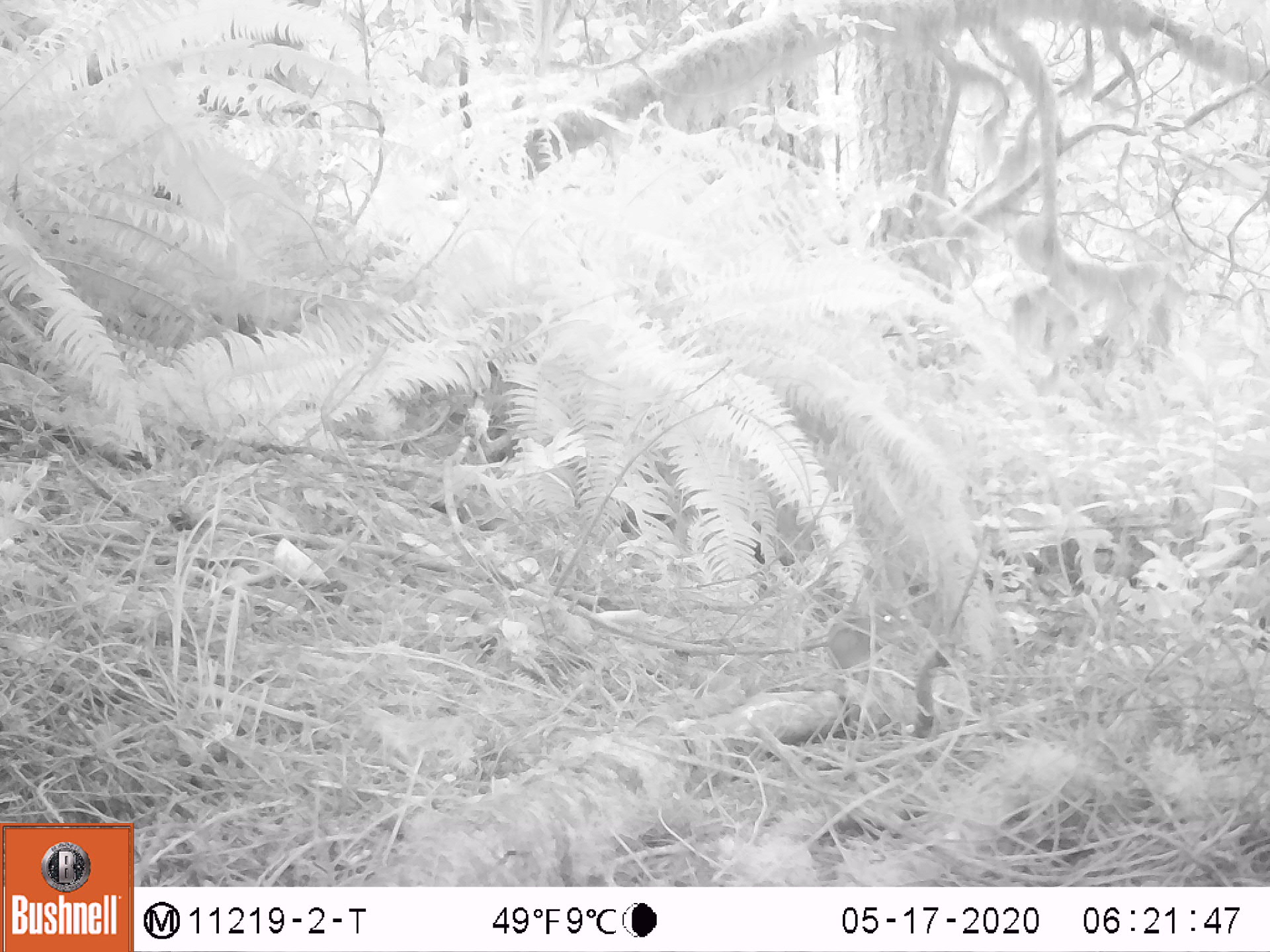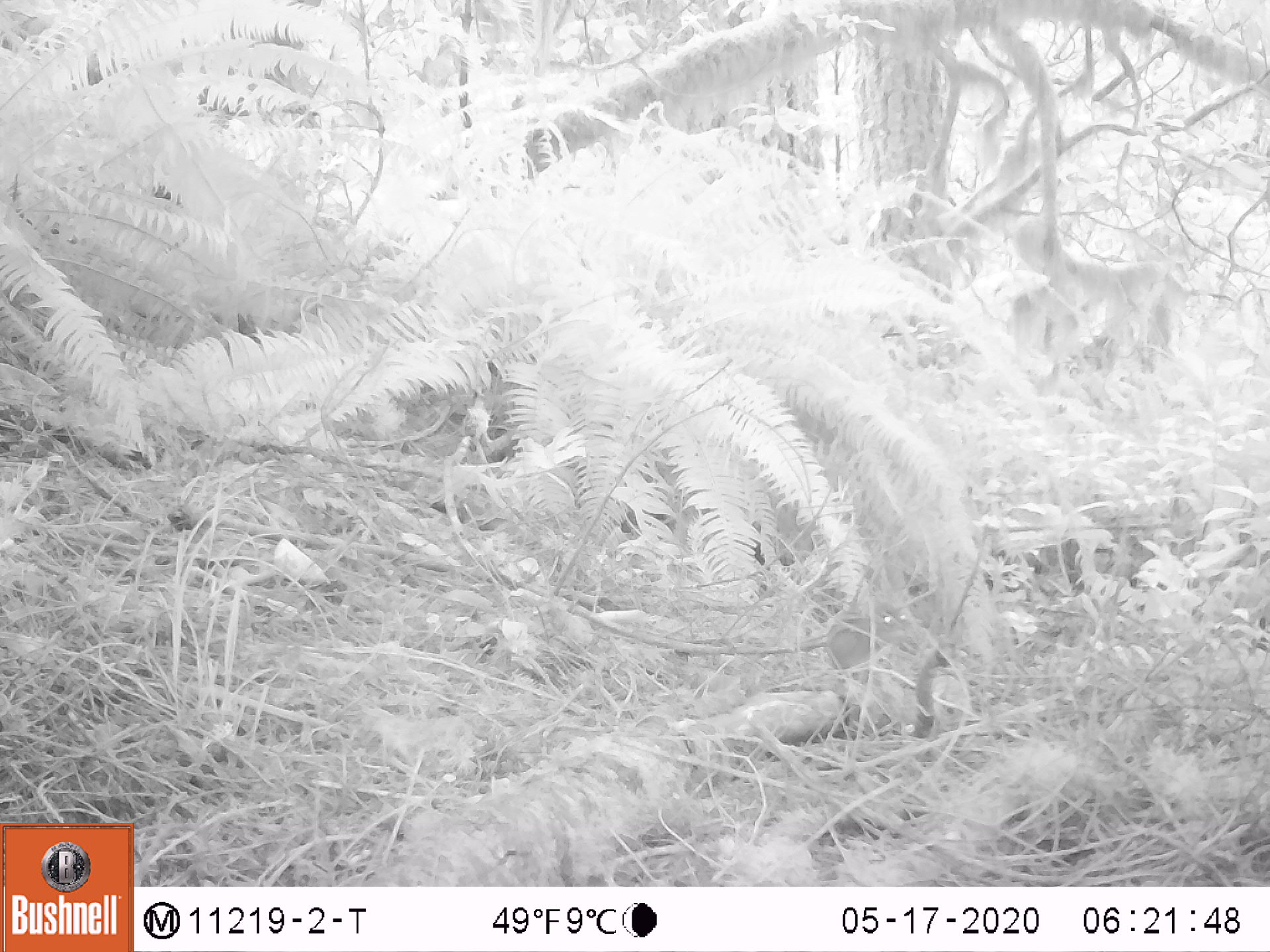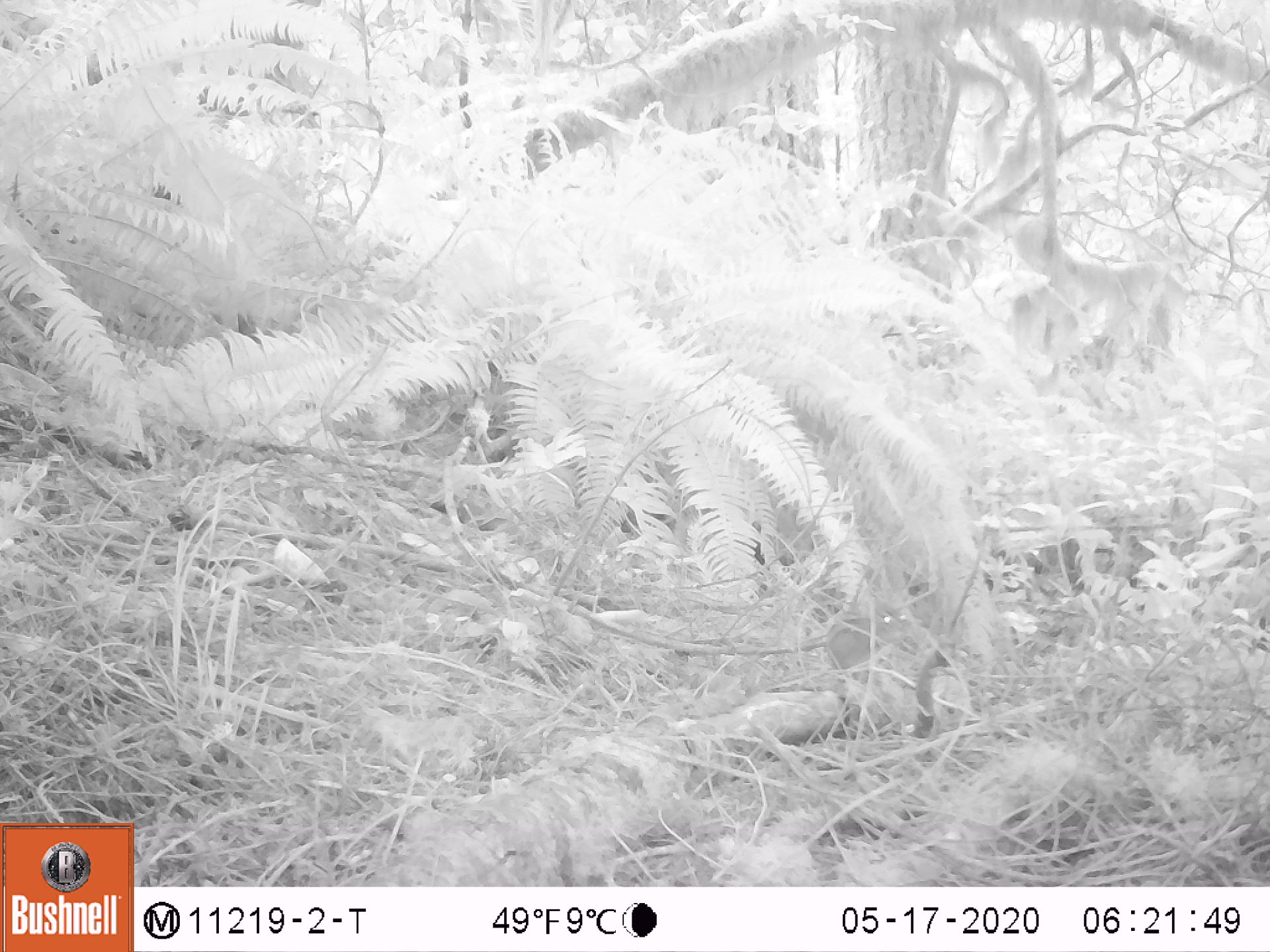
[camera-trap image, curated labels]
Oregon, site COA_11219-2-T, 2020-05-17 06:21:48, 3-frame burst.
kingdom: Animalia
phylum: Chordata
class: Mammalia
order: Rodentia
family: Sciuridae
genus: Neotamias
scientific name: Neotamias townsendii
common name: townsend's chipmunk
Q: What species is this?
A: Townsend's chipmunk (Neotamias townsendii).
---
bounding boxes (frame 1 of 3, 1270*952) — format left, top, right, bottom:
townsend's chipmunk: 819, 599, 912, 680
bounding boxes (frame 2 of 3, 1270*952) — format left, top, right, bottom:
townsend's chipmunk: 819, 594, 914, 671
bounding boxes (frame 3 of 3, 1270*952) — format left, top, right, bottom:
townsend's chipmunk: 820, 599, 919, 673